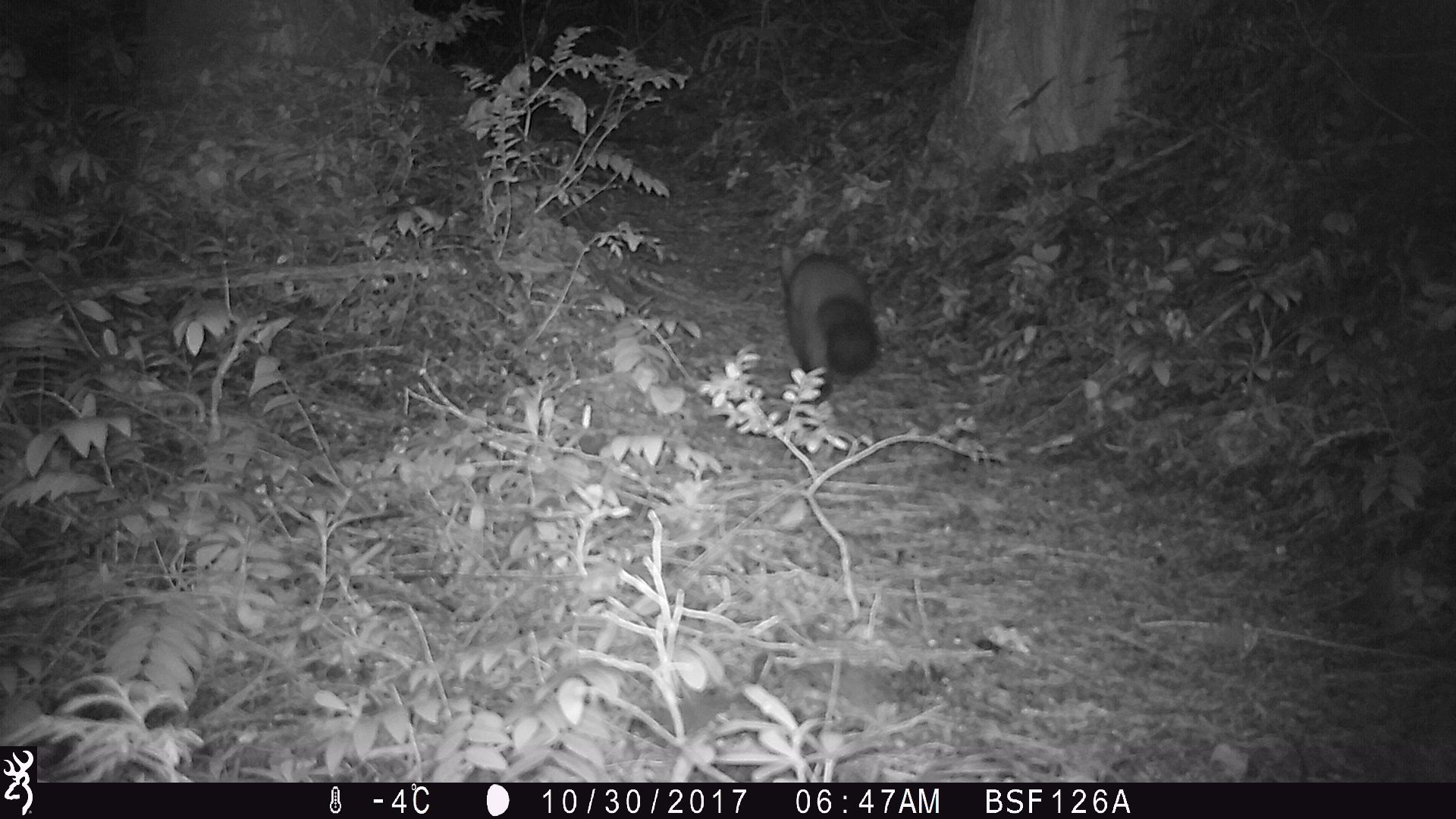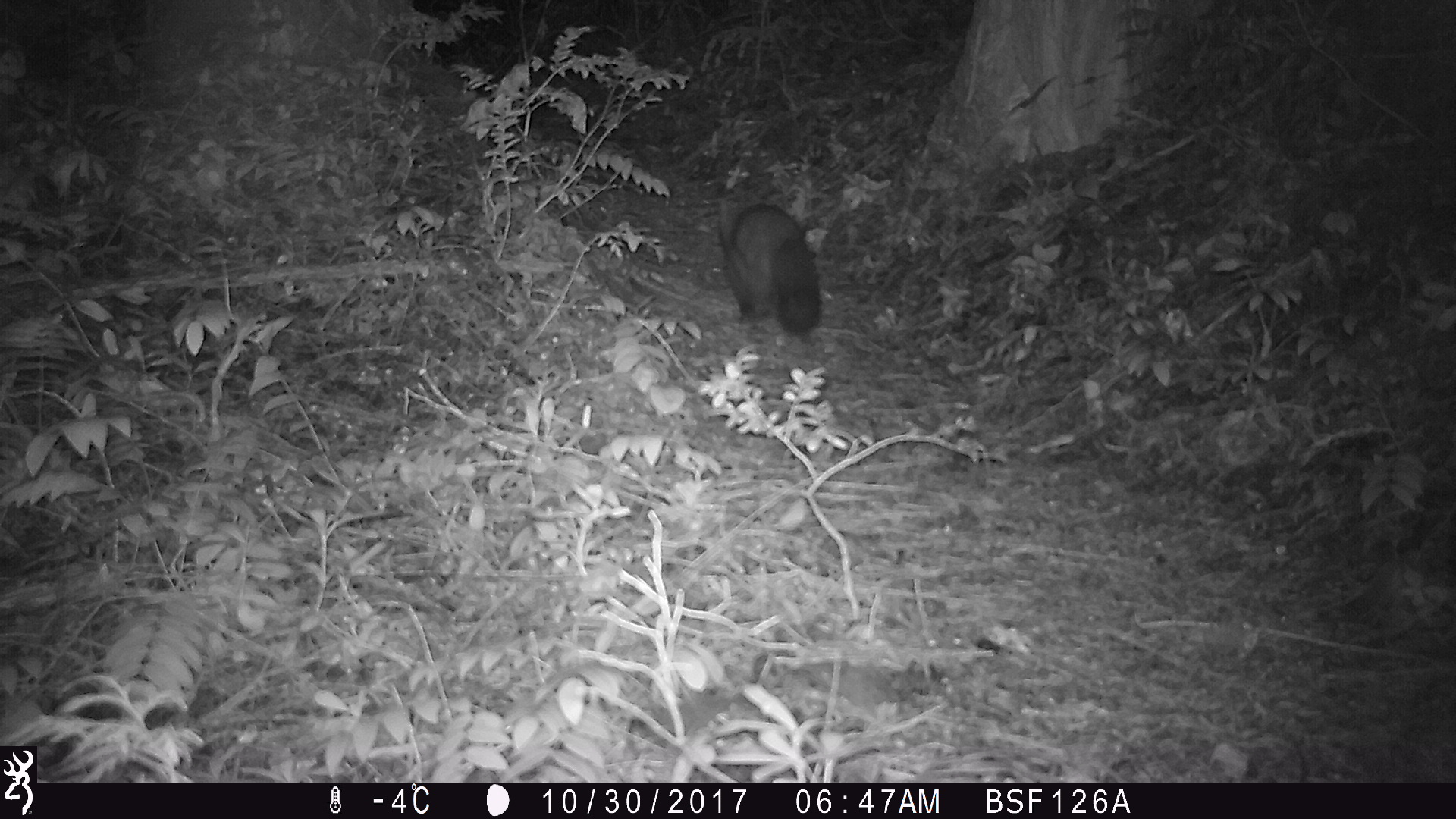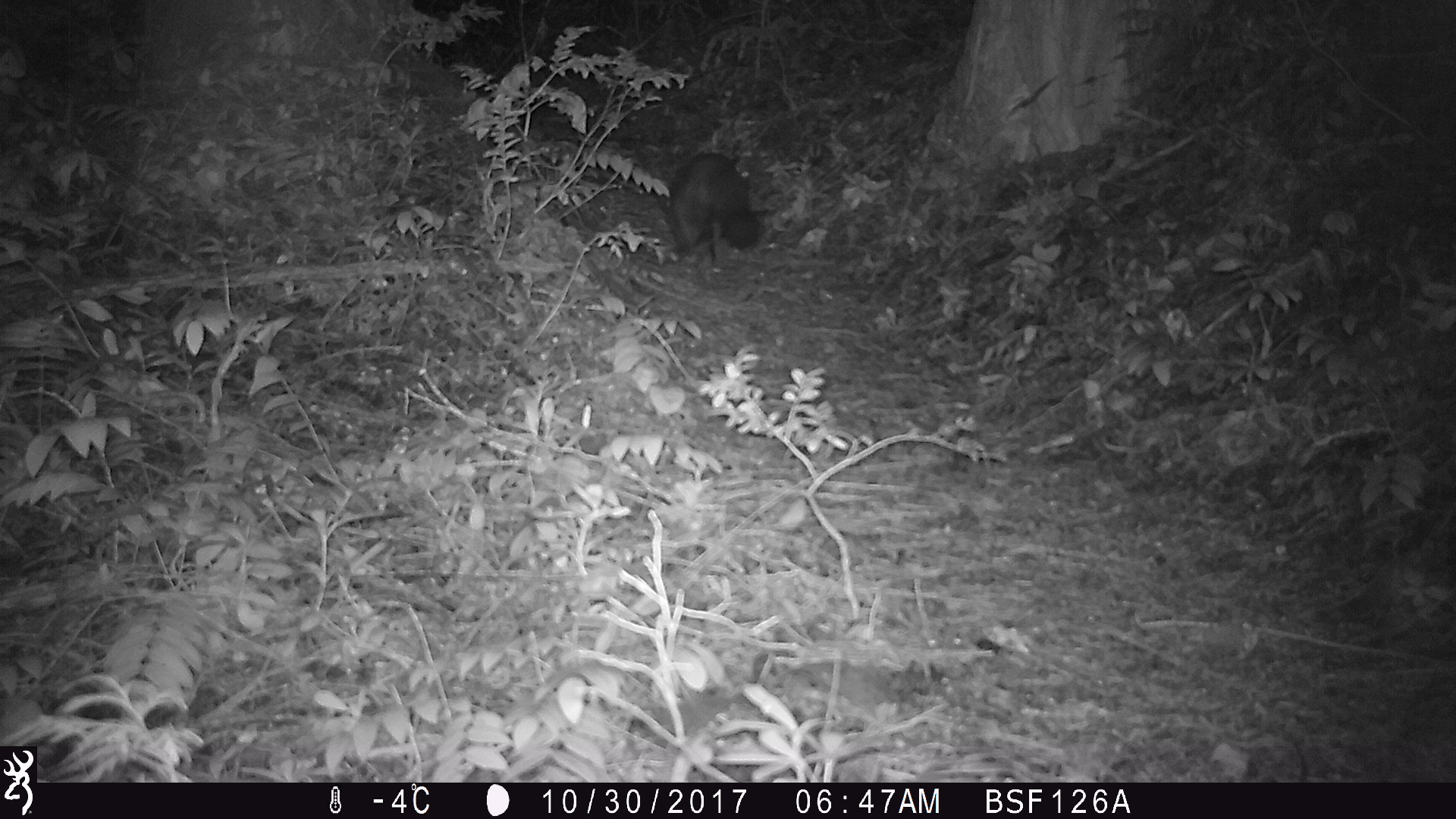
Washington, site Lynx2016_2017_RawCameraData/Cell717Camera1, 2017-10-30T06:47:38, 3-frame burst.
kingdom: Animalia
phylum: Chordata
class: Mammalia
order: Carnivora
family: Mustelidae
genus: Martes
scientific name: Martes americana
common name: american marten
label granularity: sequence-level